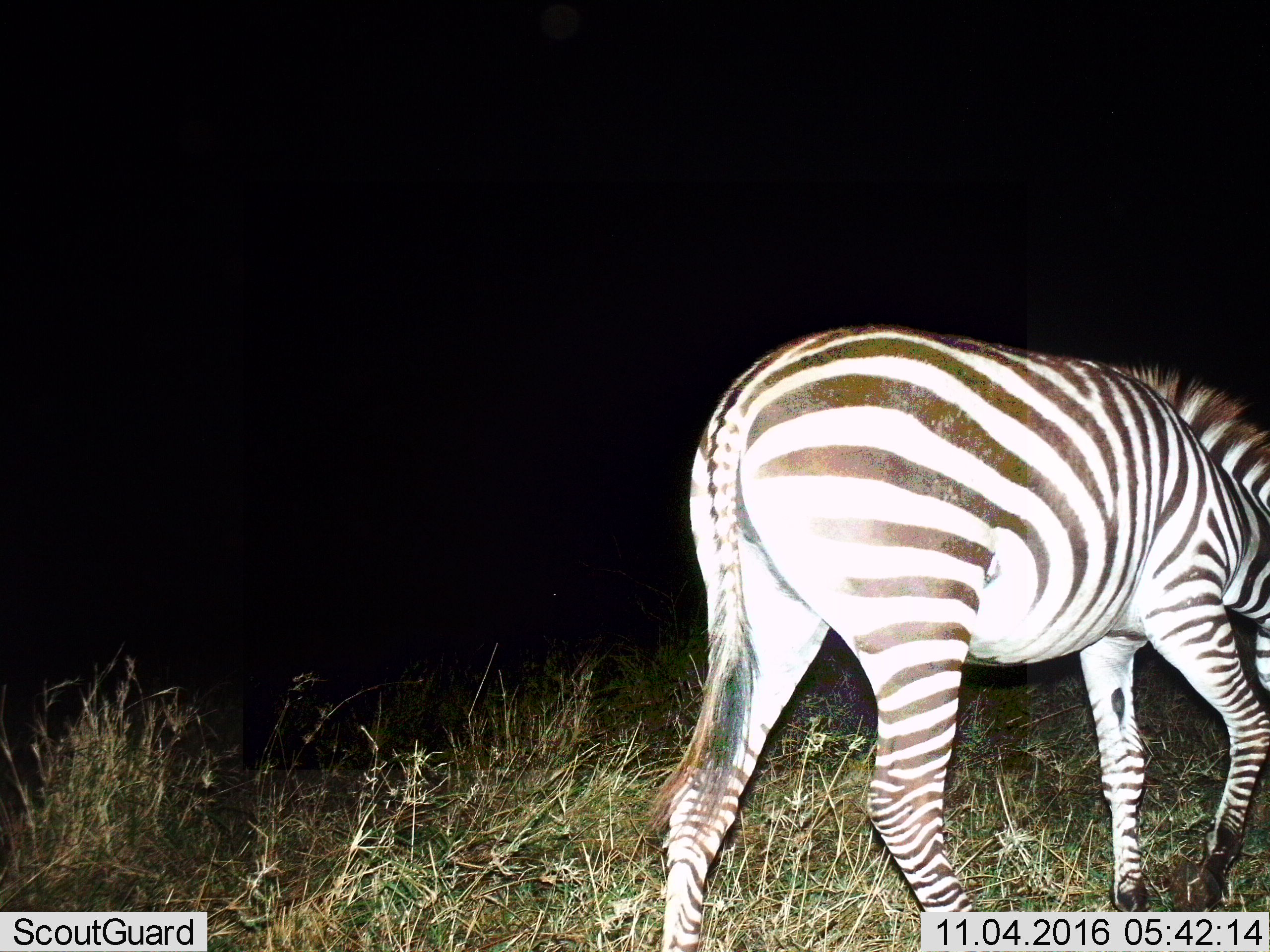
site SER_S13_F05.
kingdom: Animalia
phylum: Chordata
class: Mammalia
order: Perissodactyla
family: Equidae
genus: Equus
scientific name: Equus quagga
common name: plains zebra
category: zebraplains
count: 1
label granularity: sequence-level